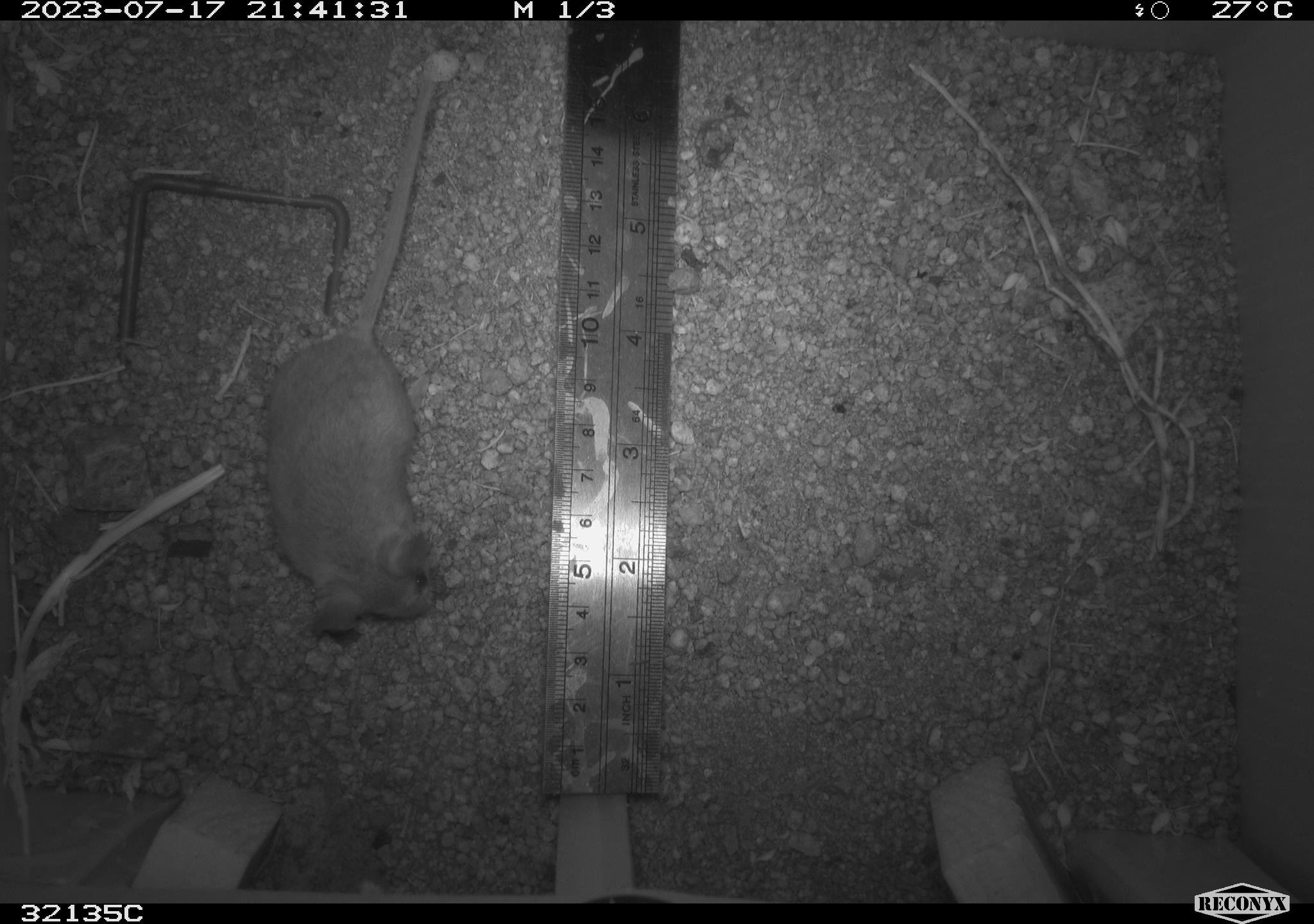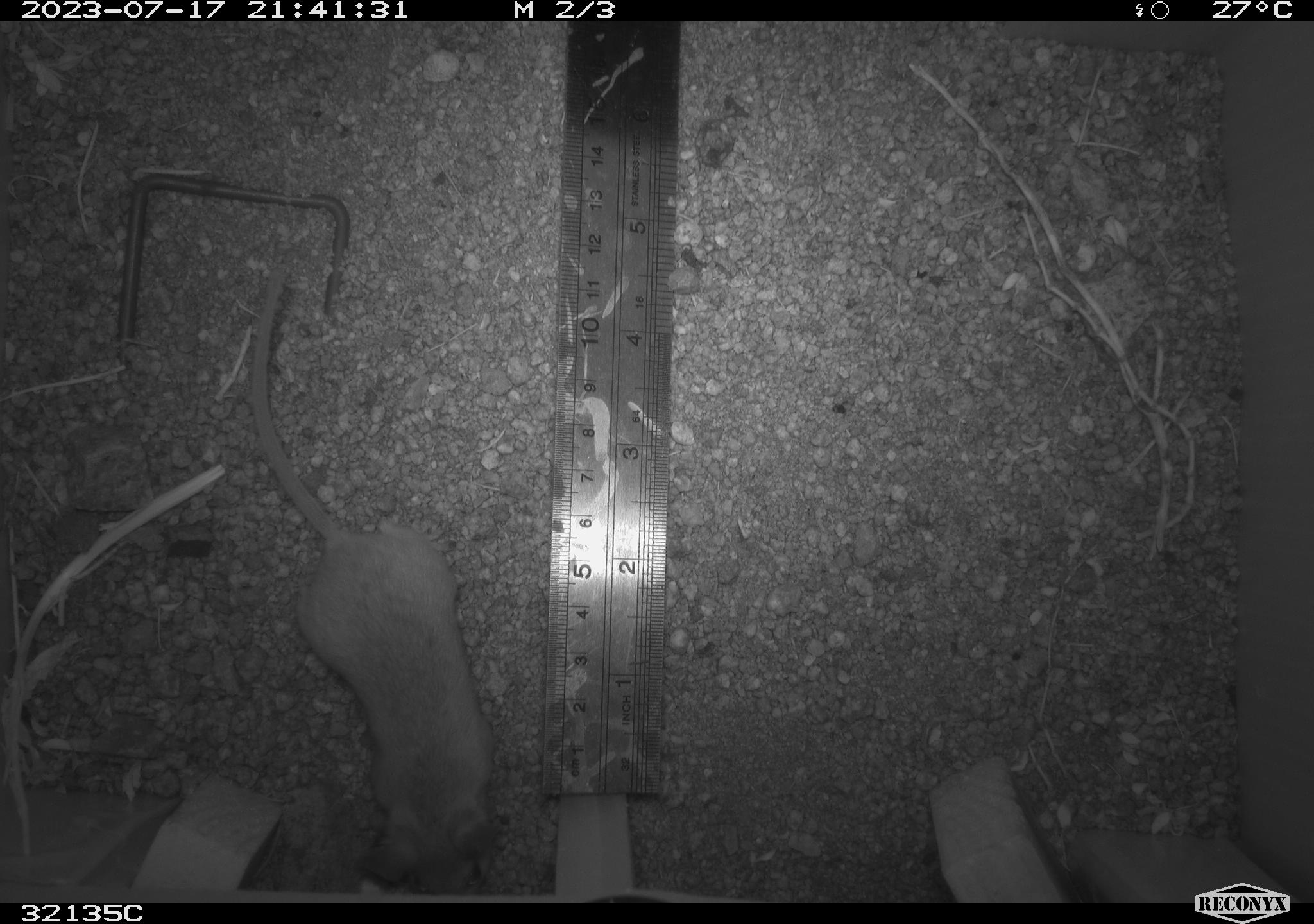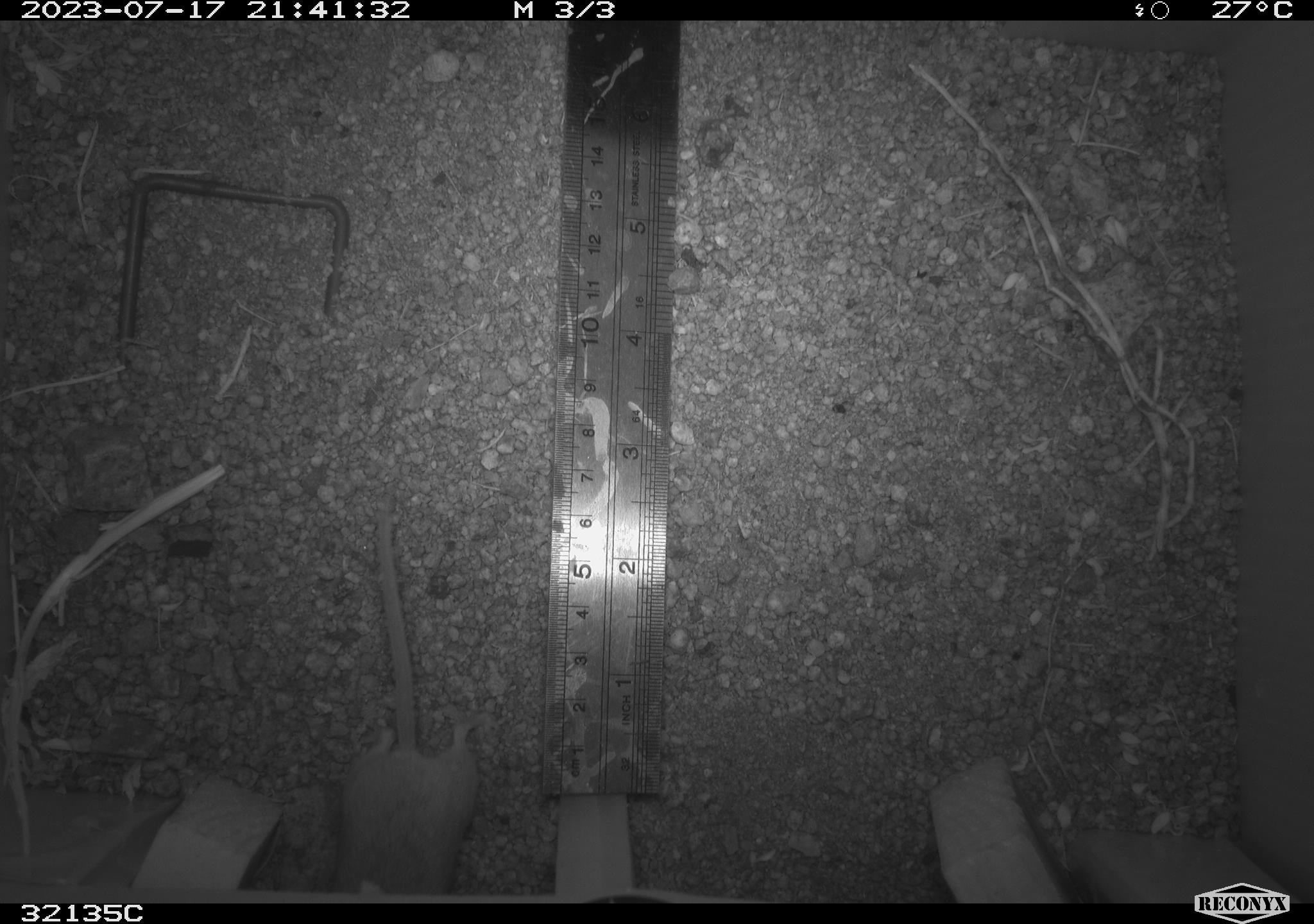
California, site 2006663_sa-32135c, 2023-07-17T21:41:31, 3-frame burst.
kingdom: Animalia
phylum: Chordata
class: Mammalia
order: Rodentia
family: Cricetidae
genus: Peromyscus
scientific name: Peromyscus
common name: deer mice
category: peromyscus species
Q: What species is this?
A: Peromyscus species (deer mice) (Peromyscus).